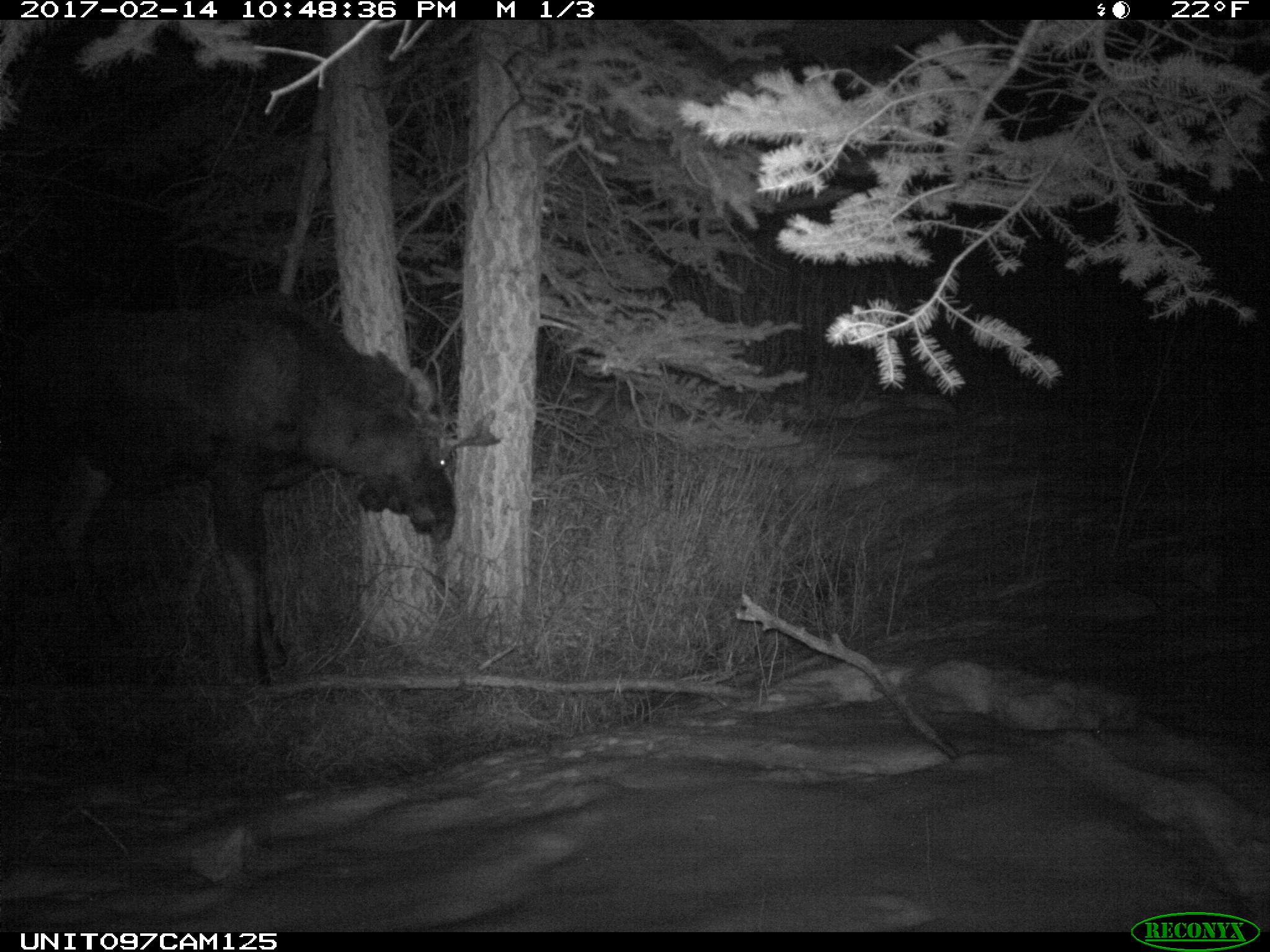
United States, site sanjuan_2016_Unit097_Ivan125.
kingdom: Animalia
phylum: Chordata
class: Mammalia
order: Artiodactyla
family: Cervidae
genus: Alces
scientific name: Alces alces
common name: moose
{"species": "Alces alces (moose)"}